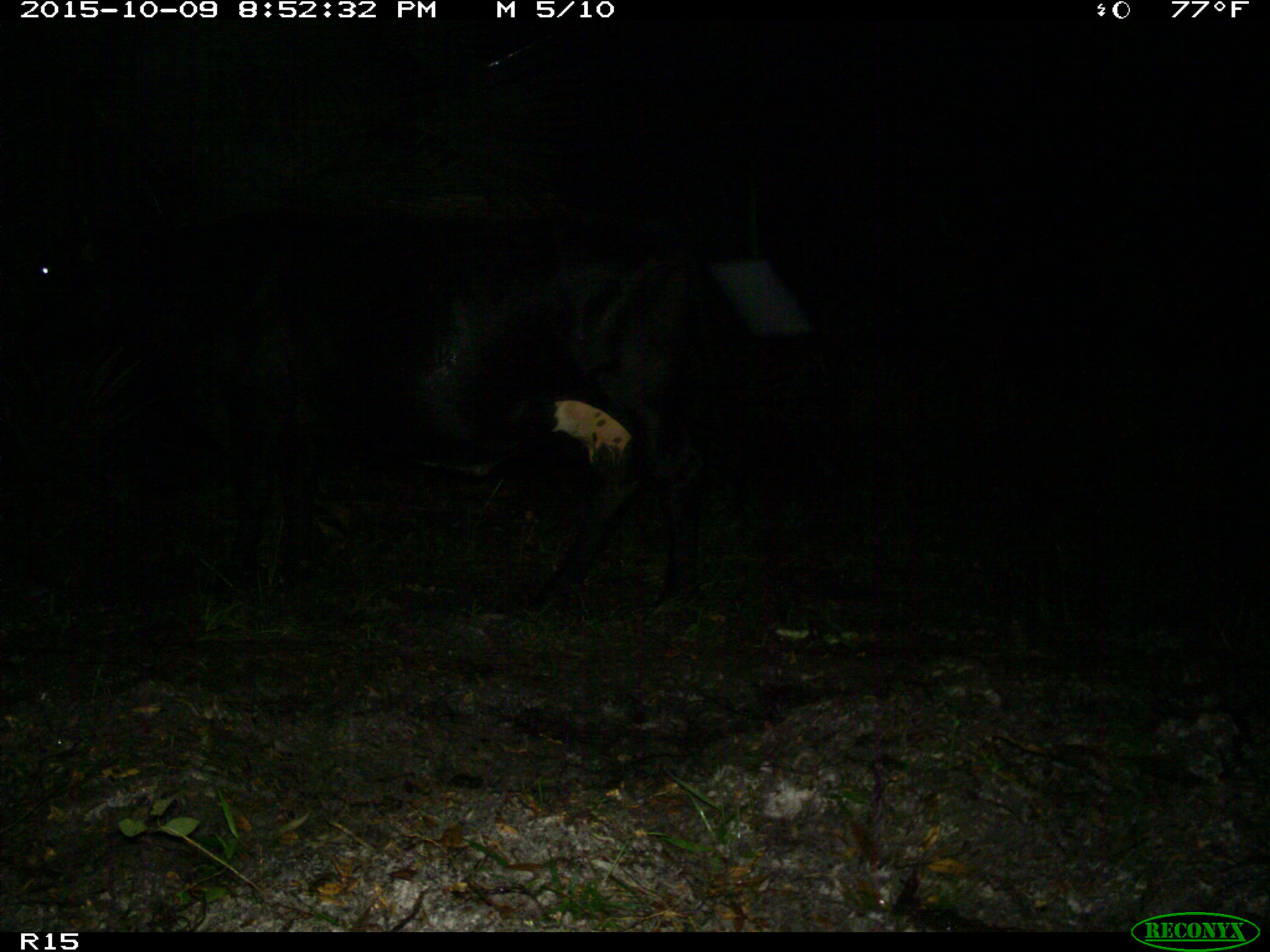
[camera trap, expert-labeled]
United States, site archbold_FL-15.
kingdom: Animalia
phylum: Chordata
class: Mammalia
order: Artiodactyla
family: Bovidae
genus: Bos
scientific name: Bos taurus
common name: domestic cow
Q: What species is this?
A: Bos taurus (domestic cow).